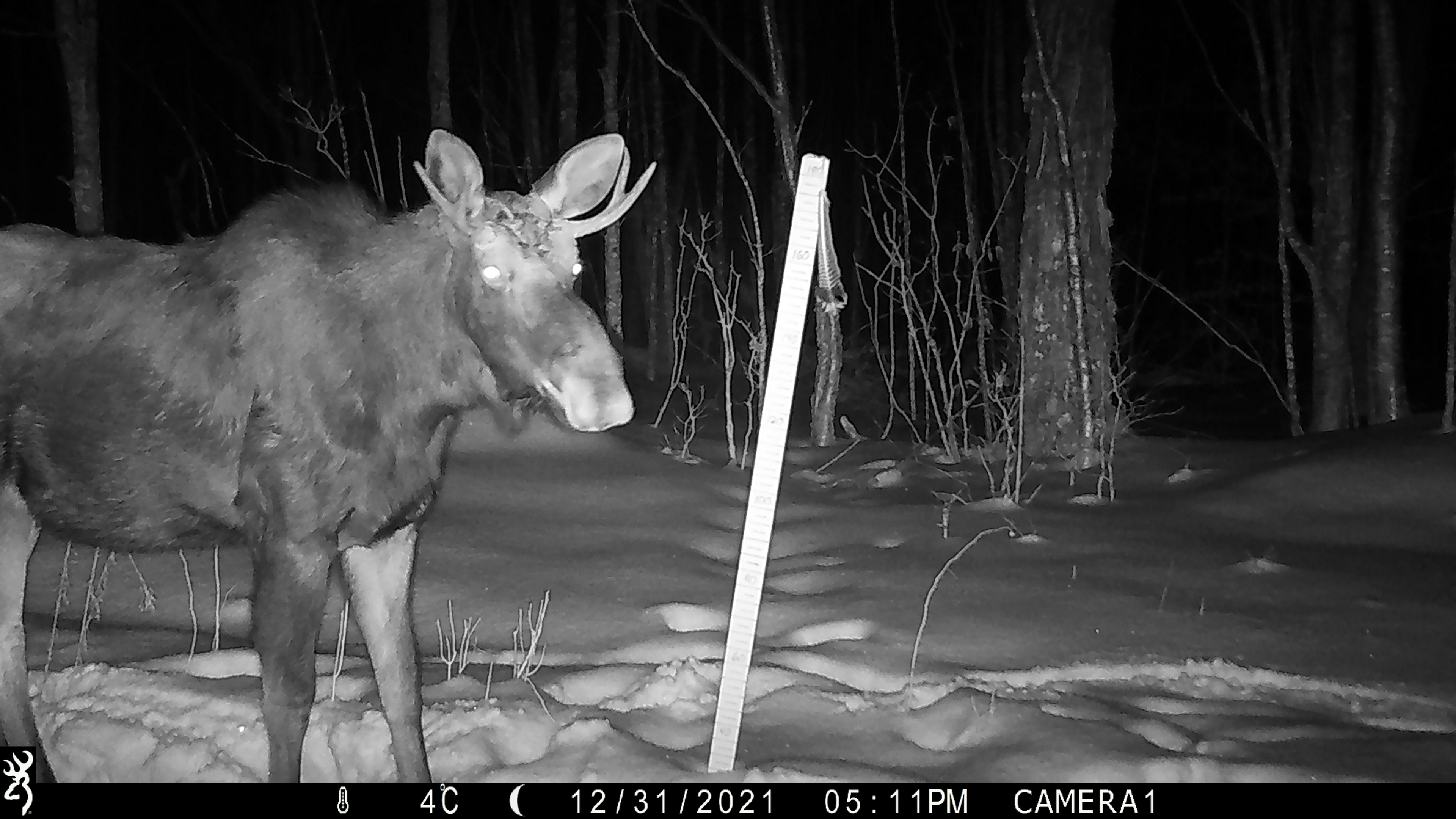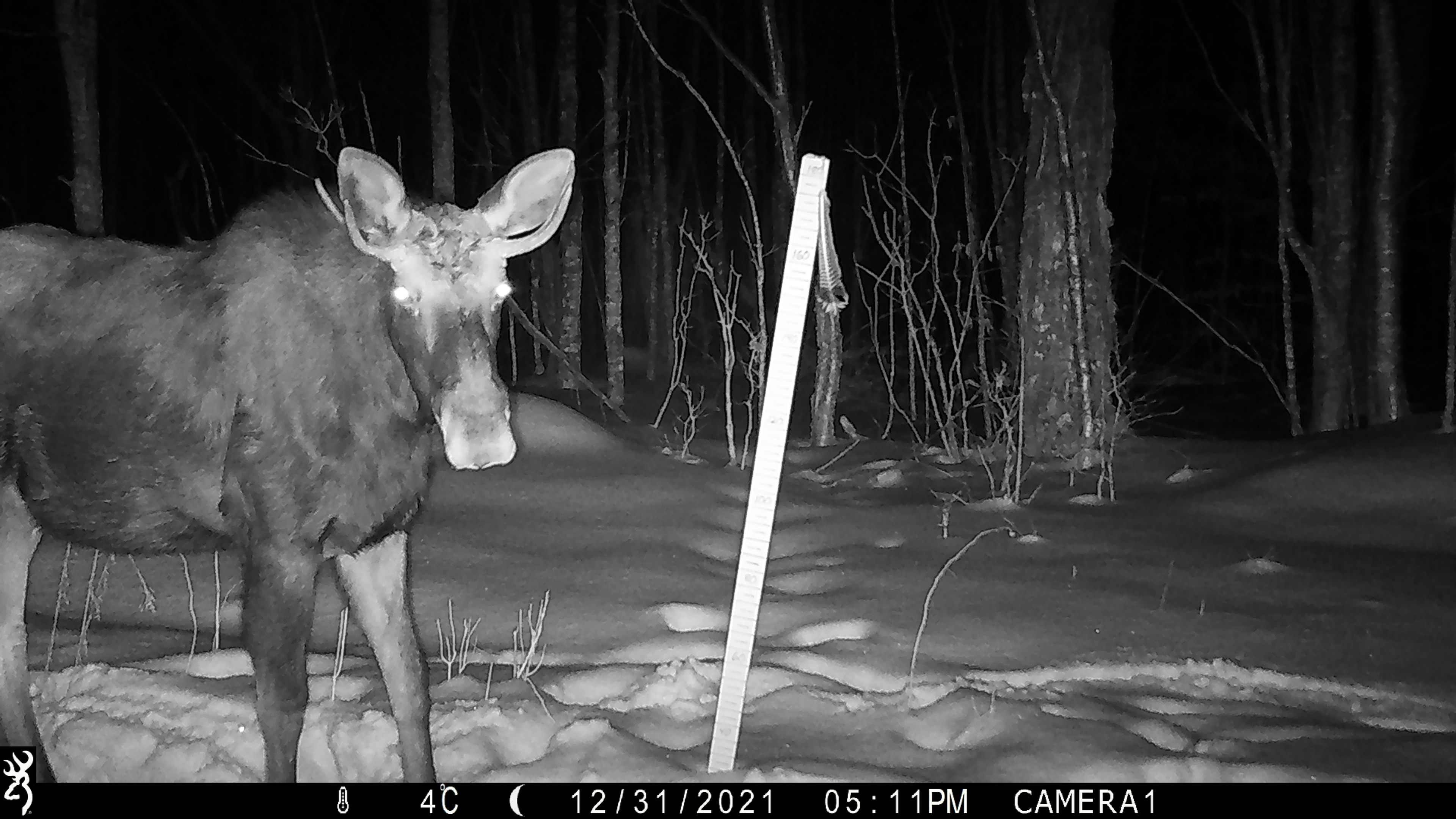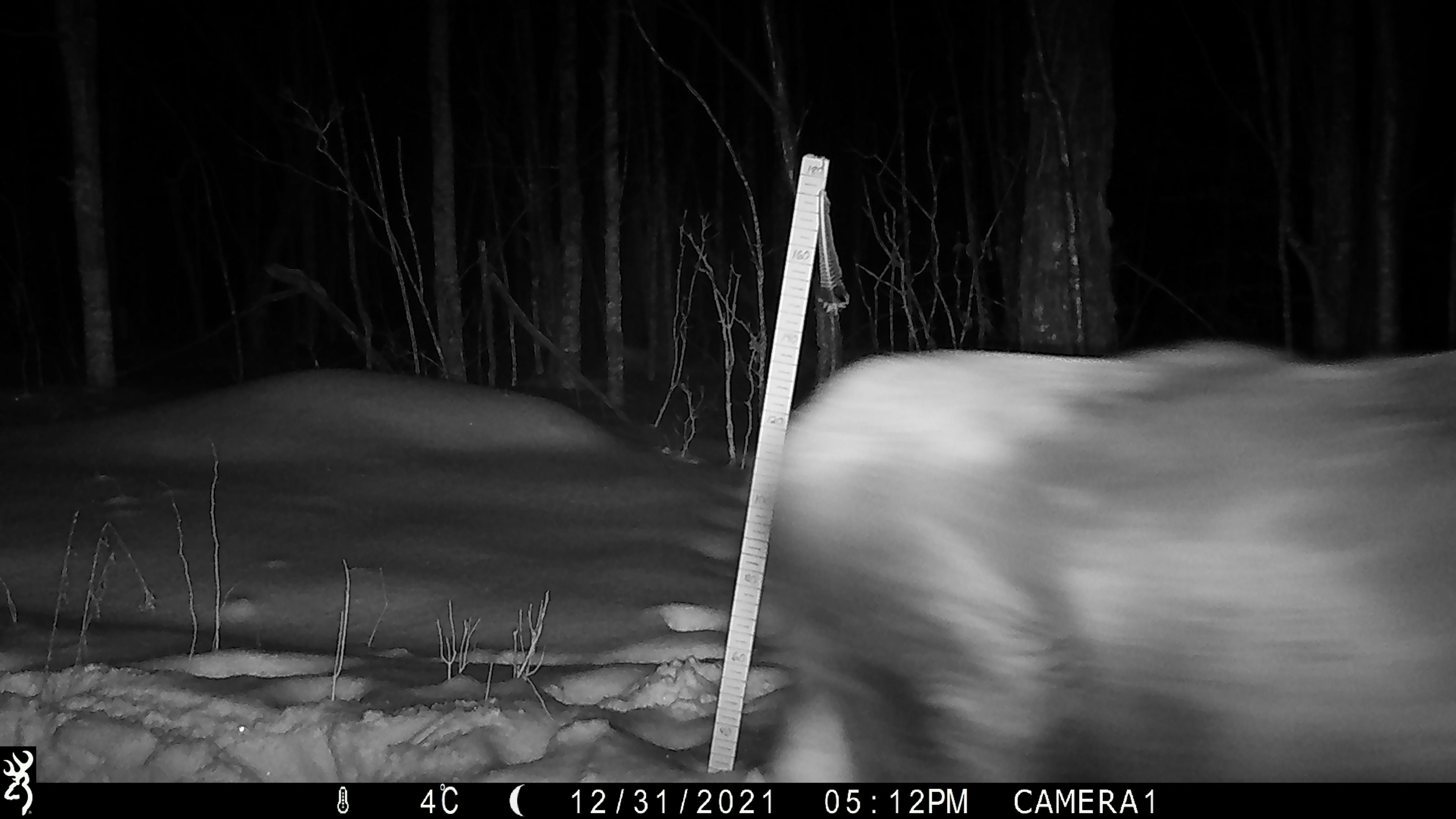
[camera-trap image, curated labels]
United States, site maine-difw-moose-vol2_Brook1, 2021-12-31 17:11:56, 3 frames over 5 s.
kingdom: Animalia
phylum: Chordata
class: Mammalia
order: Artiodactyla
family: Cervidae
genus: Alces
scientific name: Alces alces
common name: moose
Moose (Alces alces).